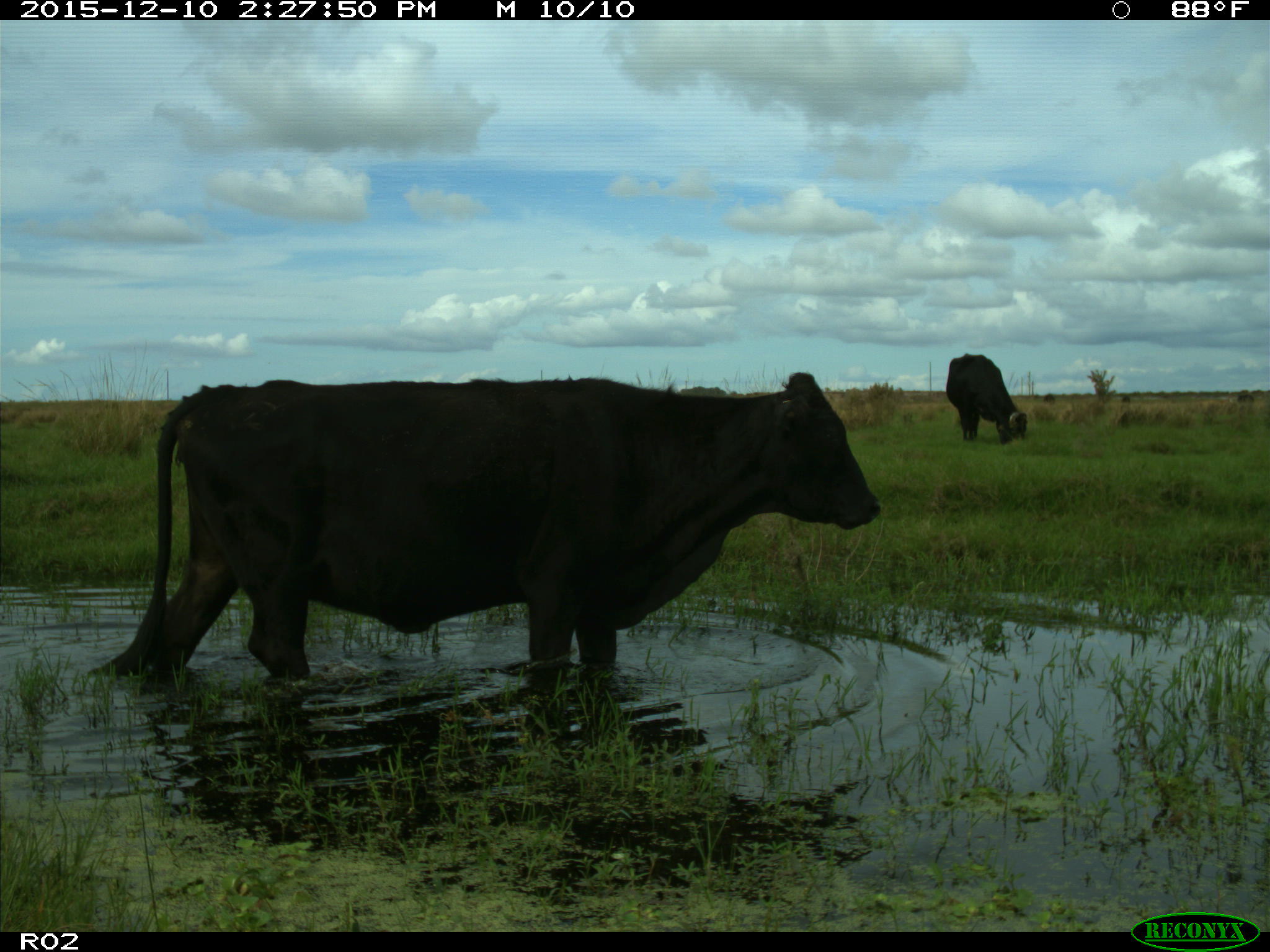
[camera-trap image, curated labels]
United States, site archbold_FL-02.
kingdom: Animalia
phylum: Chordata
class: Mammalia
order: Artiodactyla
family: Bovidae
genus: Bos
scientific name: Bos taurus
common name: domestic cow